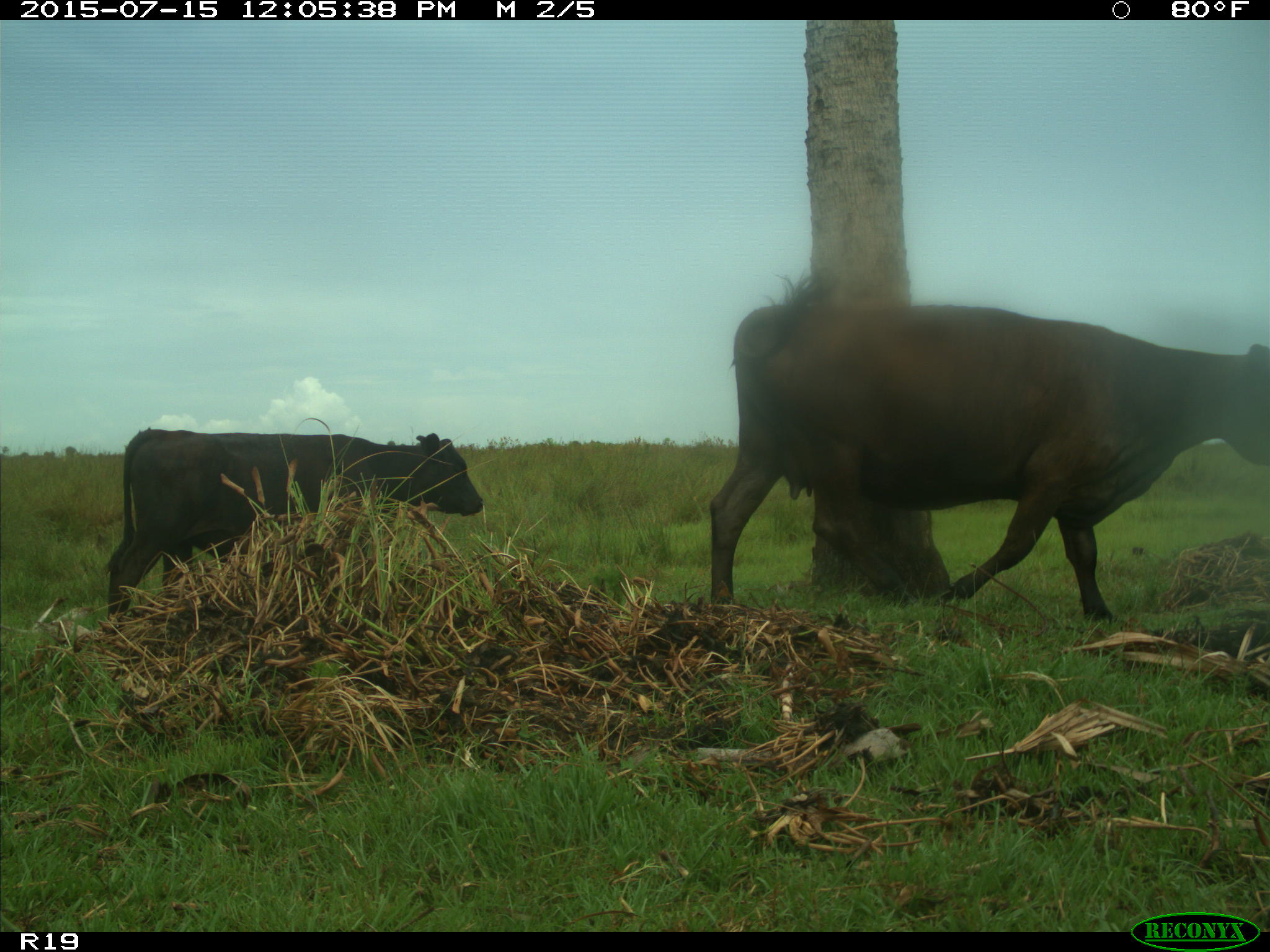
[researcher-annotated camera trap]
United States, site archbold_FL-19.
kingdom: Animalia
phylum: Chordata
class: Mammalia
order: Artiodactyla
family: Bovidae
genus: Bos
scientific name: Bos taurus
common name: domestic cow